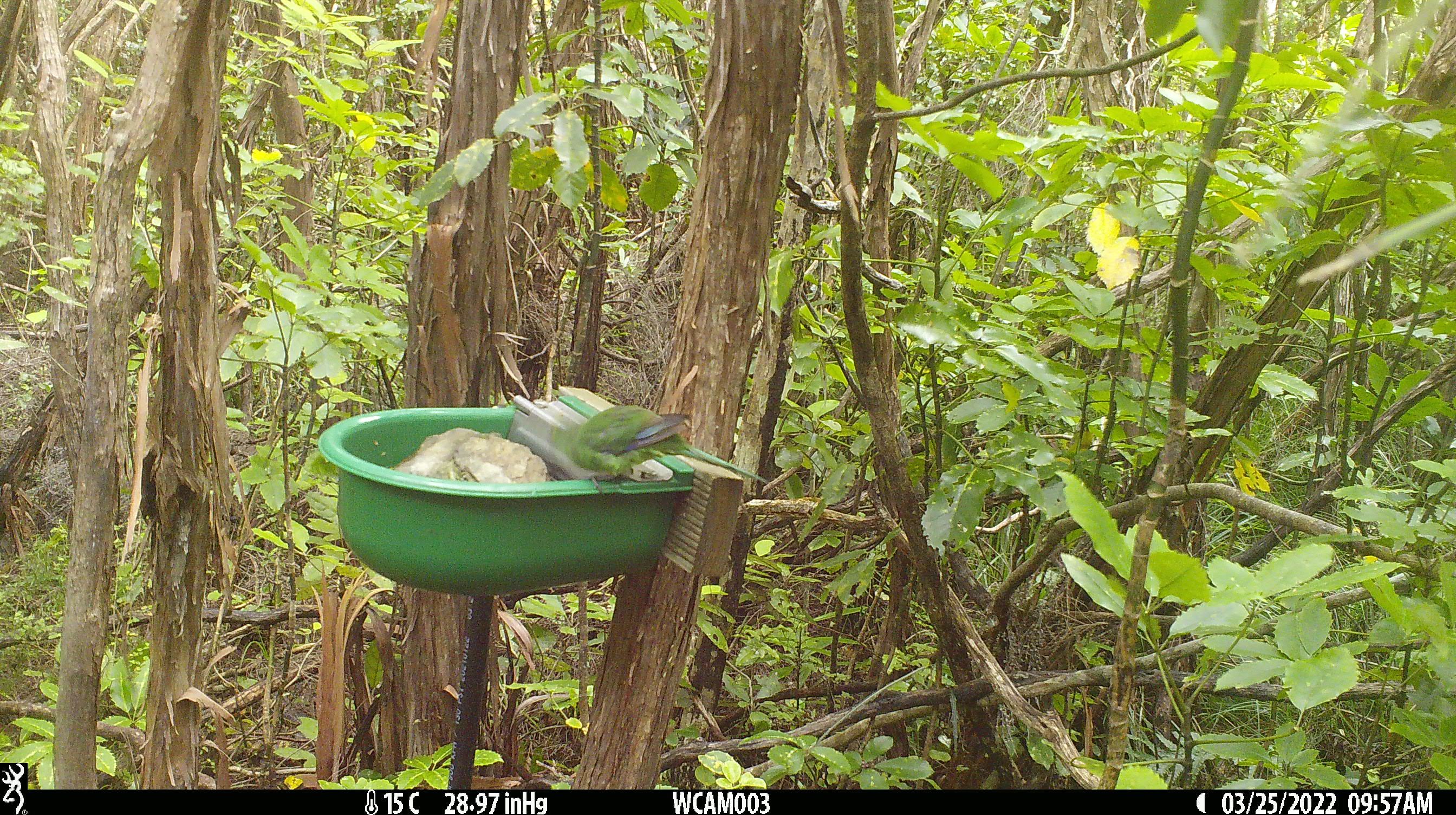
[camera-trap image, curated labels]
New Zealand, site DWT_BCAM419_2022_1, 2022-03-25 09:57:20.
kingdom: Animalia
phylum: Chordata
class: Aves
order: Psittaciformes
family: Psittaculidae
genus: Cyanoramphus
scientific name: Cyanoramphus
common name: parakeet